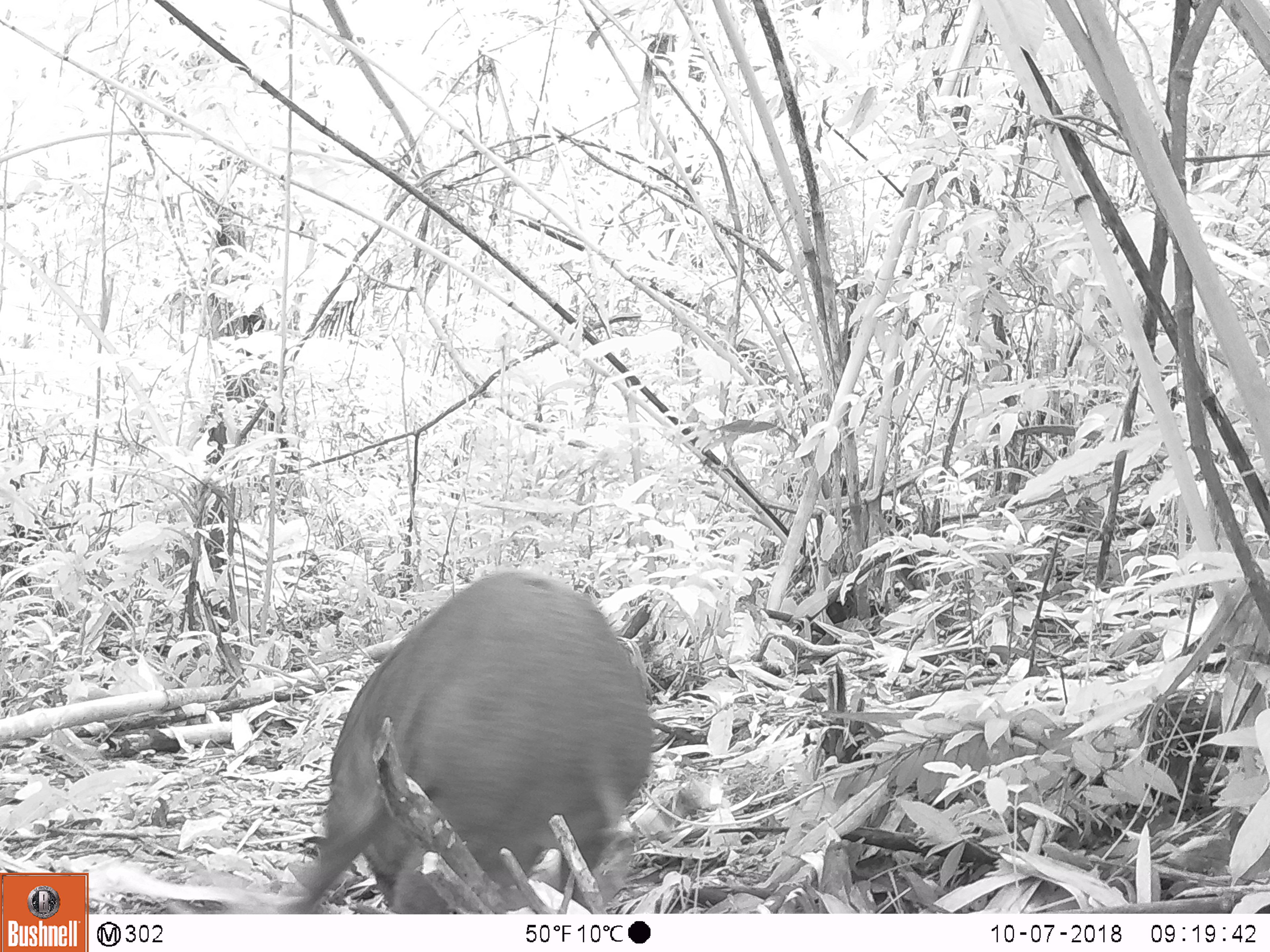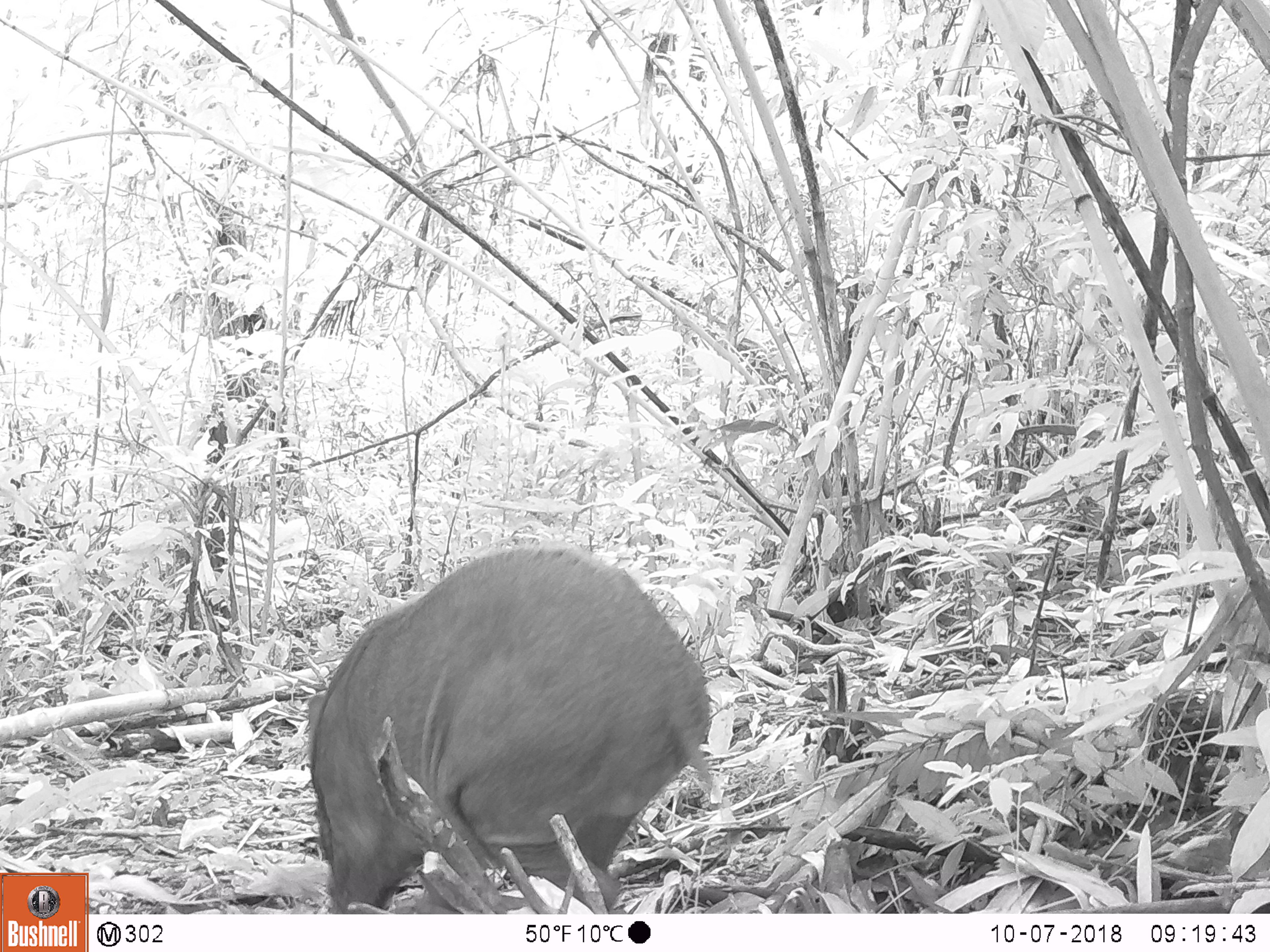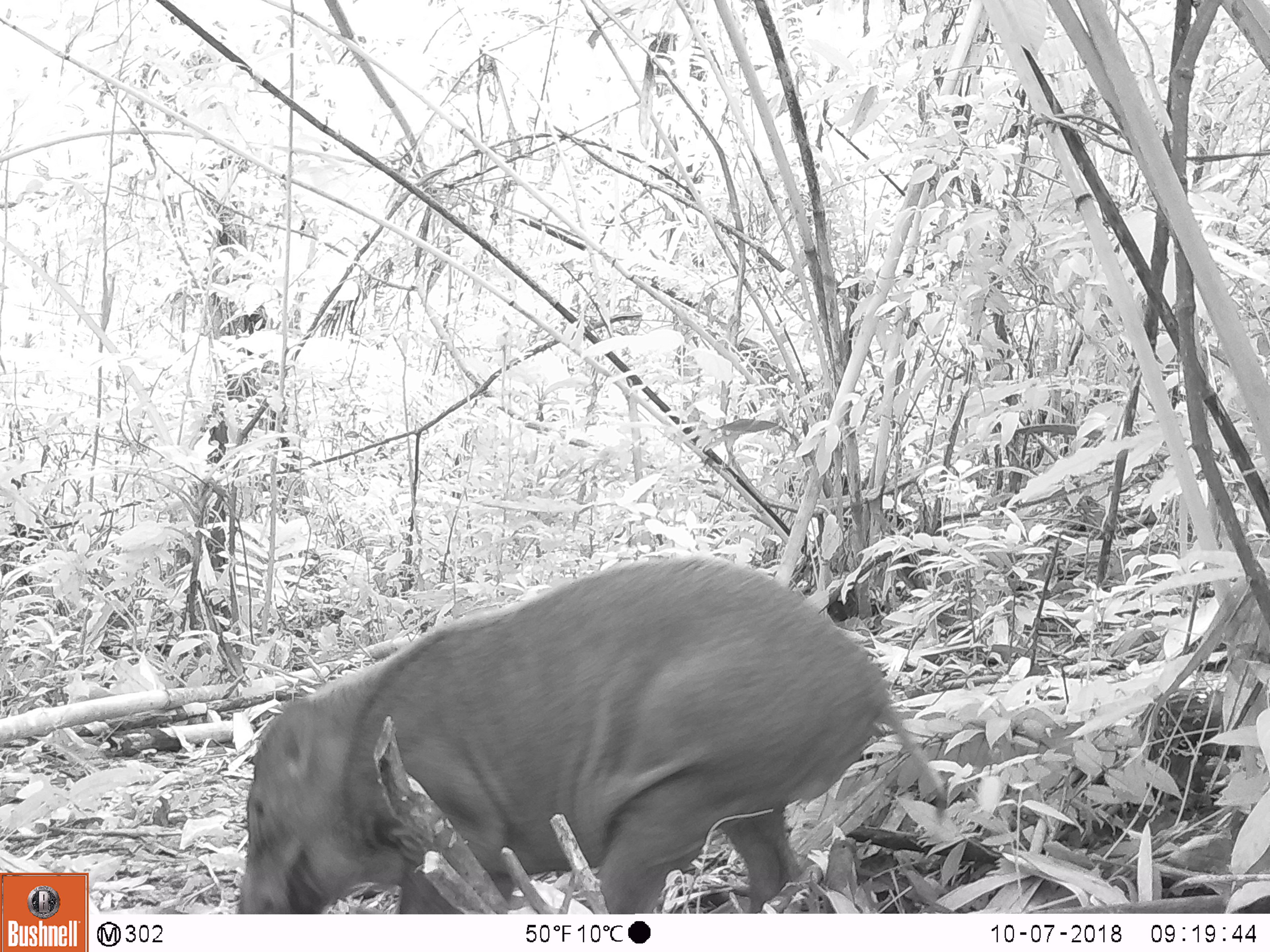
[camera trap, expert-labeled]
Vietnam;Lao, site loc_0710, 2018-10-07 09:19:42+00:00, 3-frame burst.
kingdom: Animalia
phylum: Chordata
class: Mammalia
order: Artiodactyla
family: Suidae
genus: Sus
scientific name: Sus scrofa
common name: eurasian wild pig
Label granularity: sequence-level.